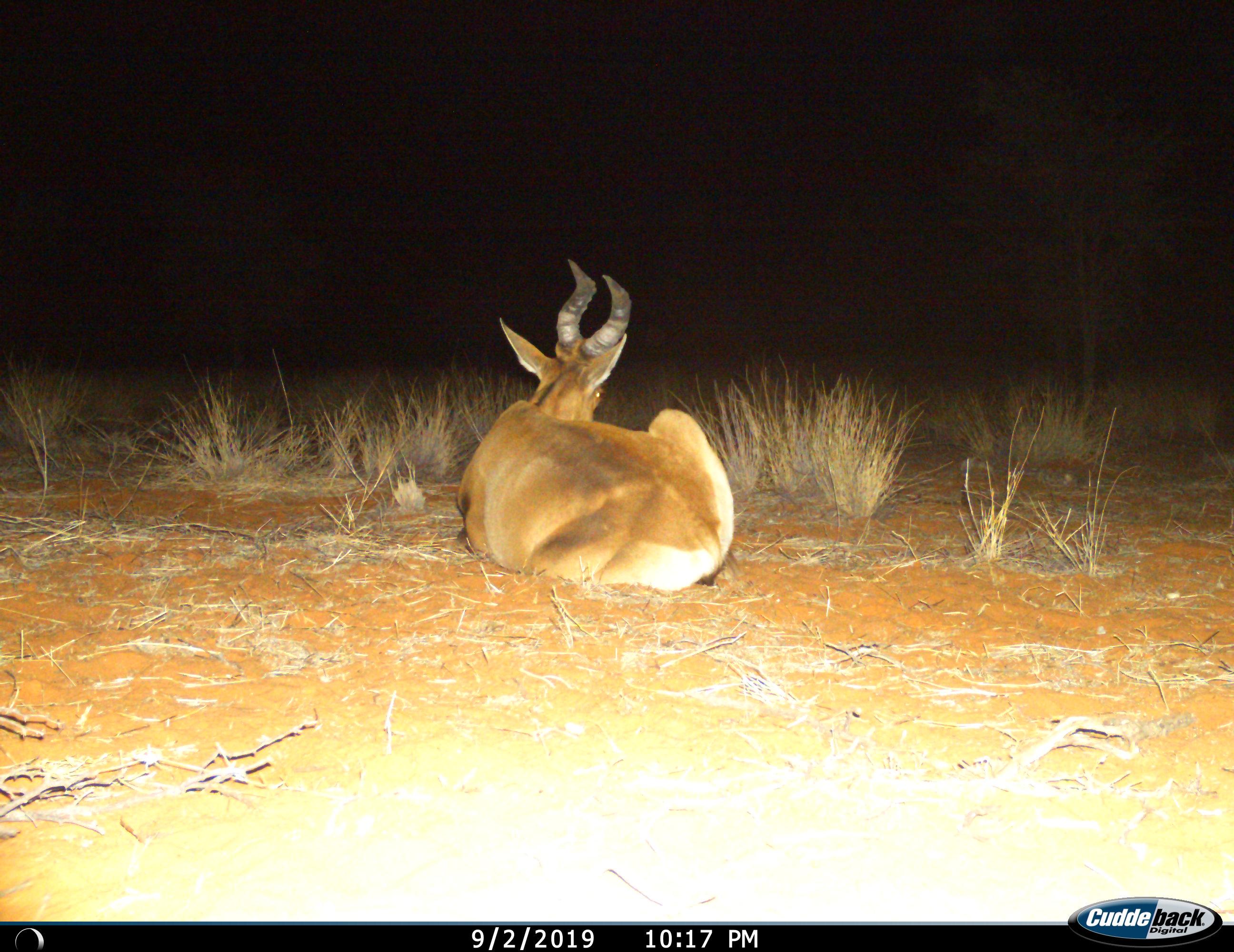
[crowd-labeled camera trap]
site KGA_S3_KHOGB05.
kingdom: Animalia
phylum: Chordata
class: Mammalia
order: Artiodactyla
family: Bovidae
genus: Alcelaphus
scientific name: Alcelaphus buselaphus caama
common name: red hartebeest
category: hartebeestred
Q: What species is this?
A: Hartebeestred (red hartebeest) (Alcelaphus buselaphus caama).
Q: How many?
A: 1.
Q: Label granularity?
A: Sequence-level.